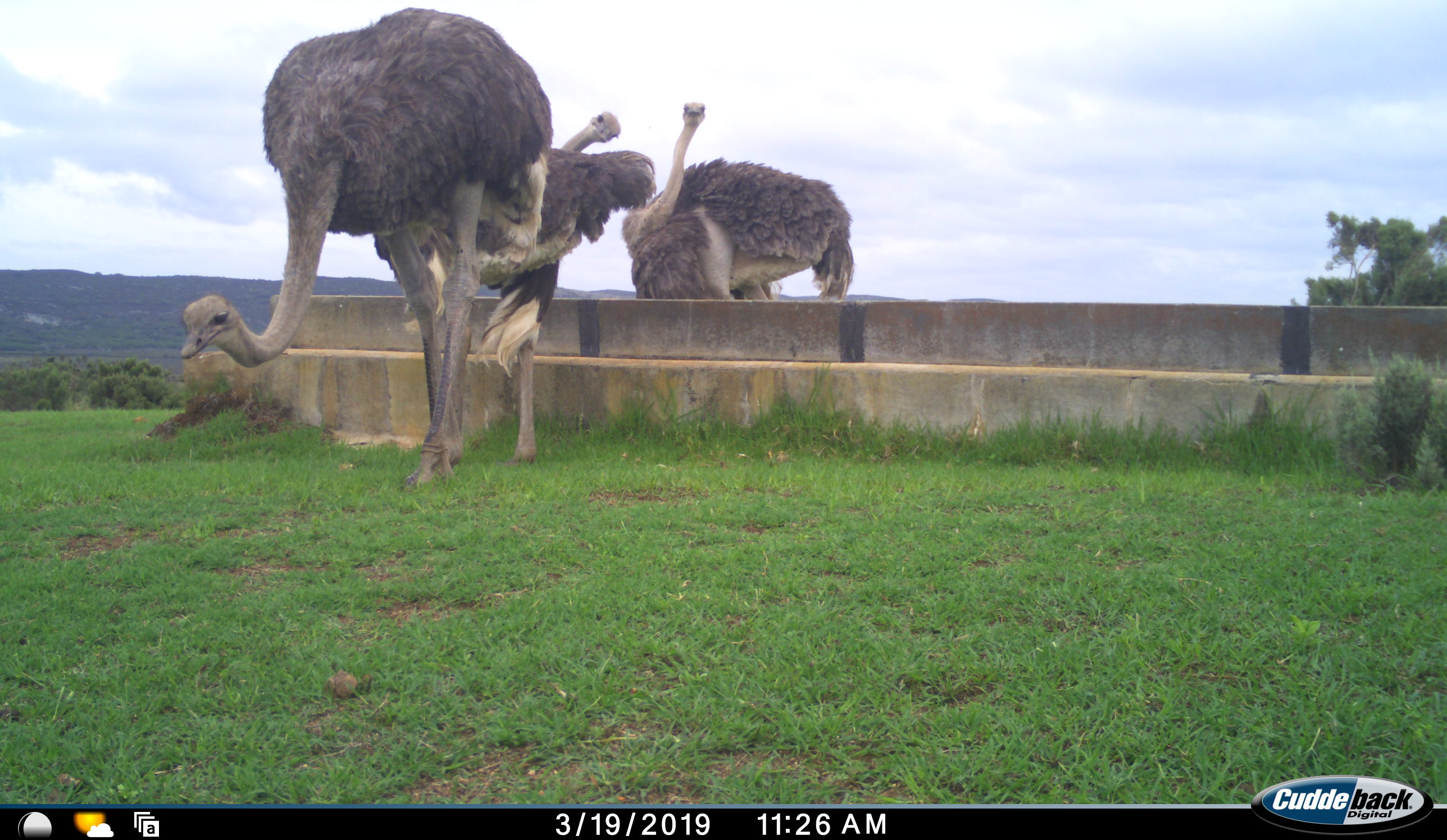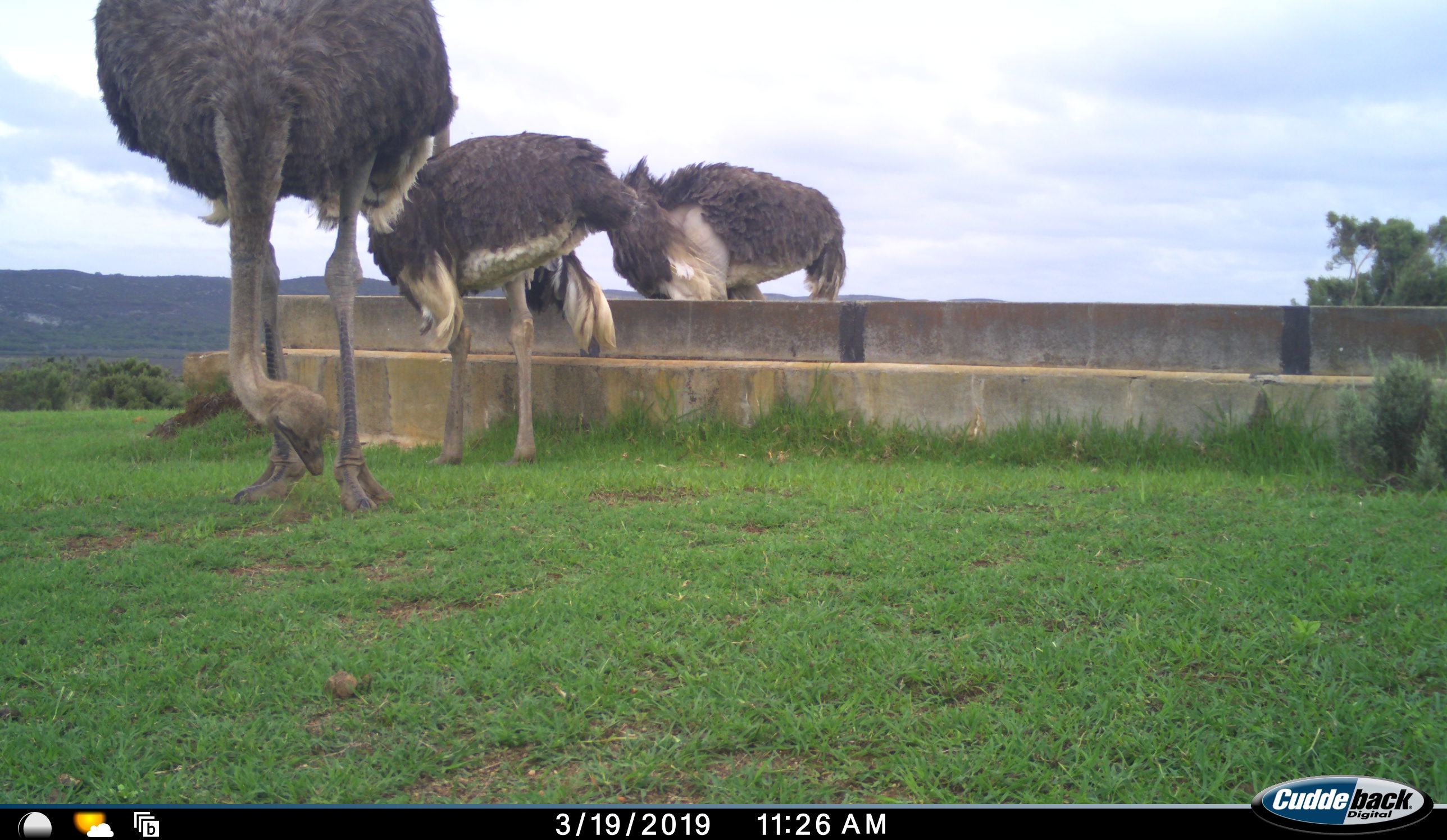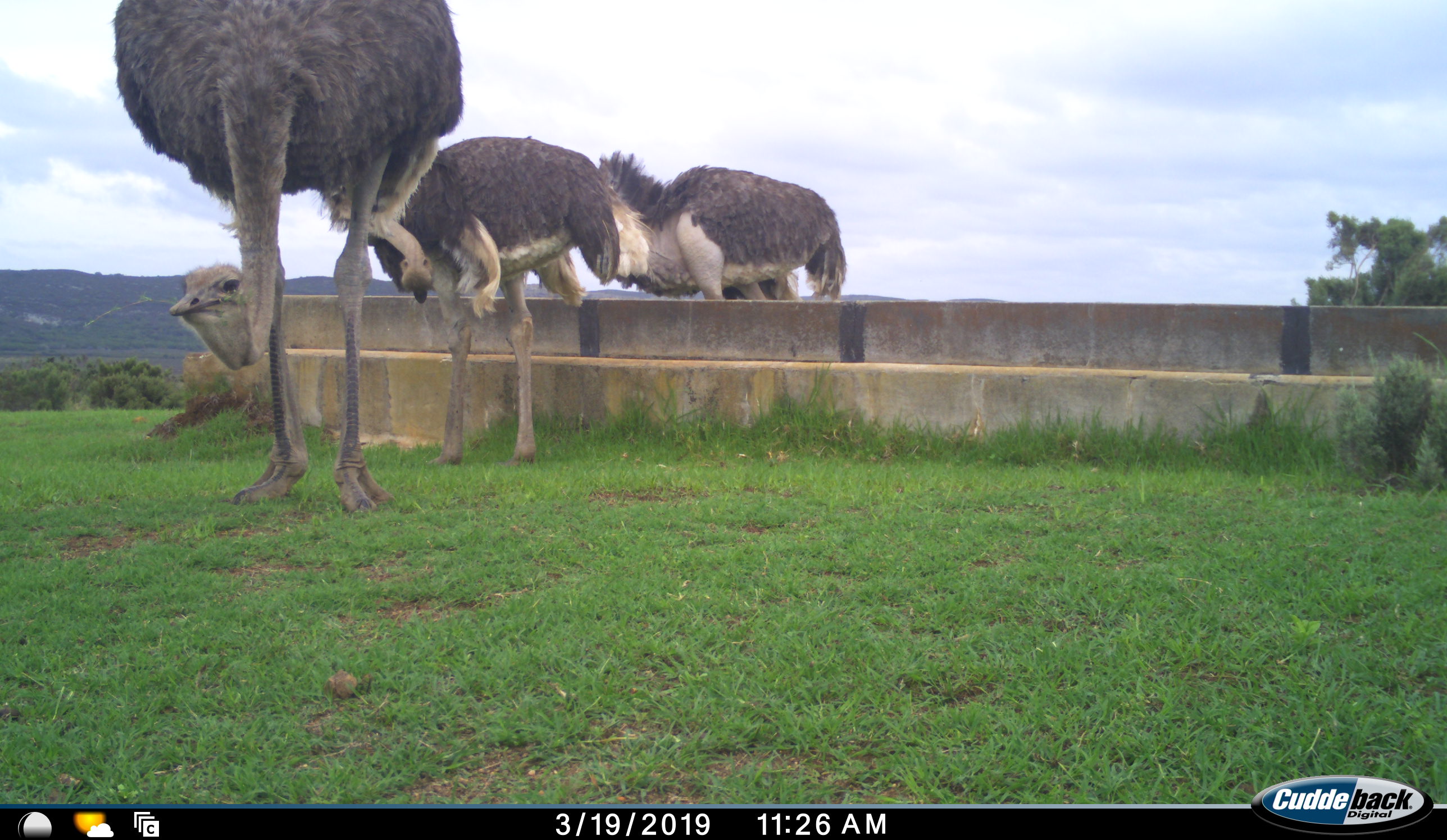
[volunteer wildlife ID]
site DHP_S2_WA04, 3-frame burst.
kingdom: Animalia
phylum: Chordata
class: Aves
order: Struthioniformes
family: Struthionidae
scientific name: Struthionidae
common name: ostrich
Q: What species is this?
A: Ostrich (Struthionidae).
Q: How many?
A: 3.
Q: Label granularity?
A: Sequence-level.